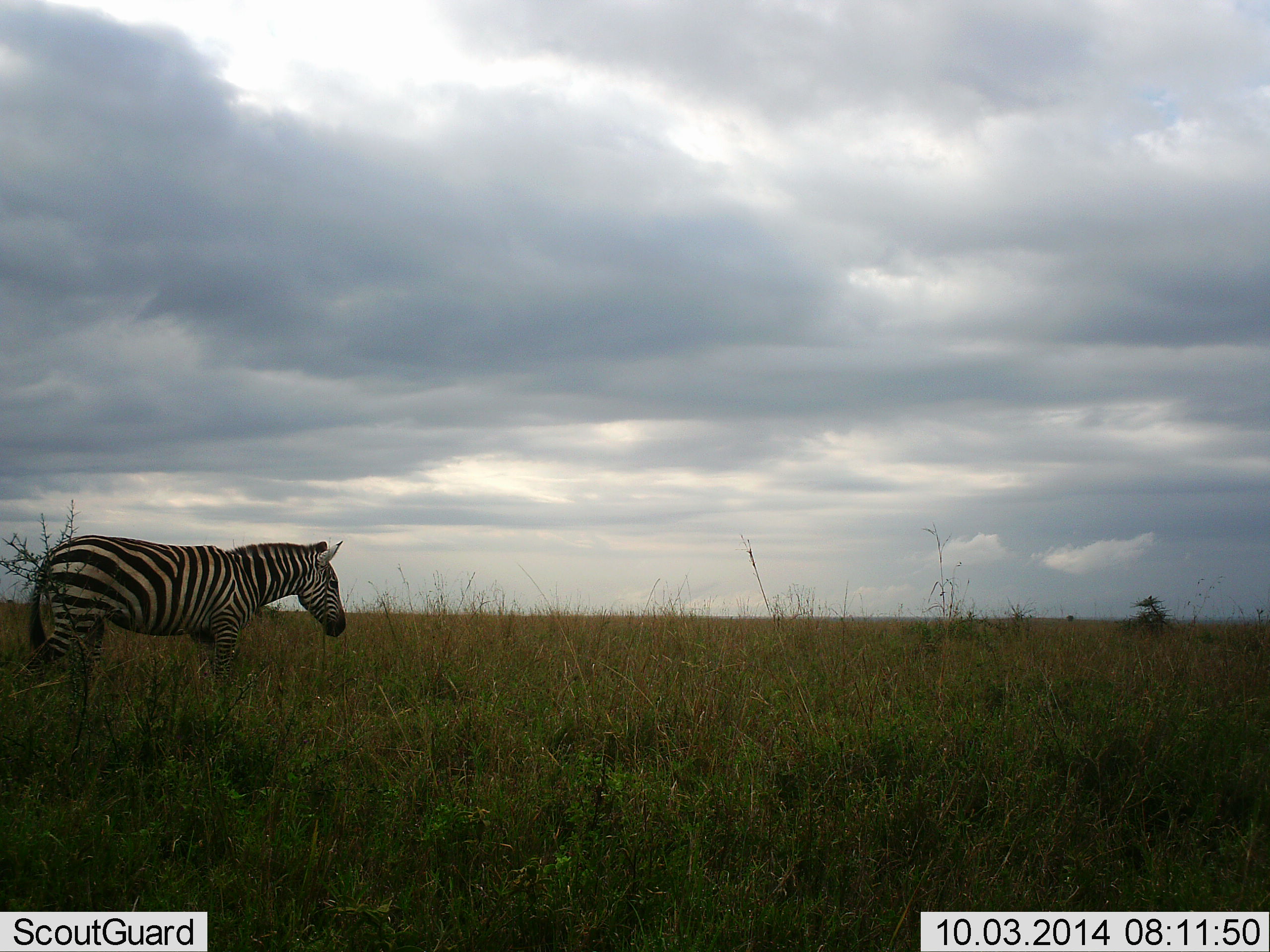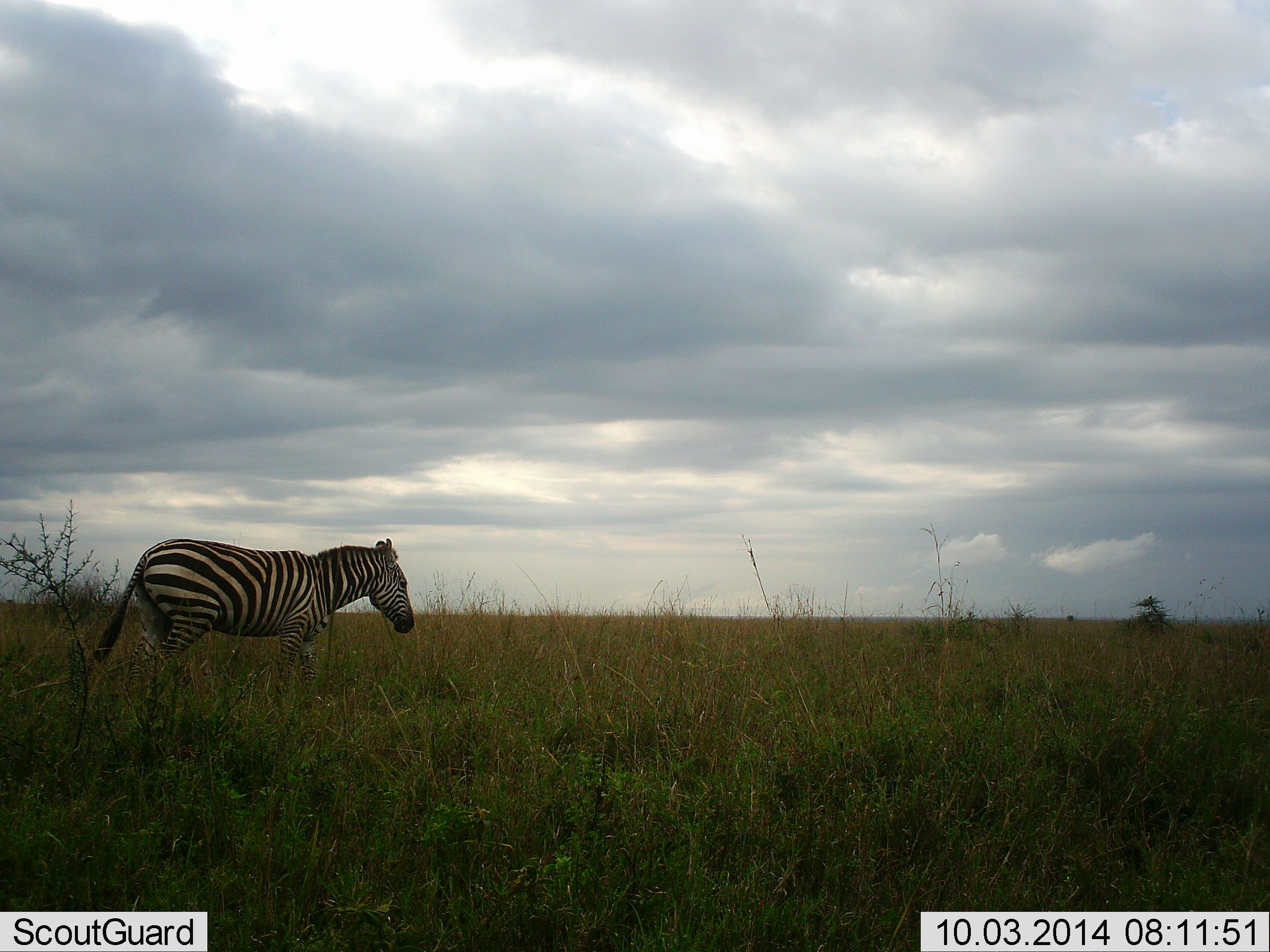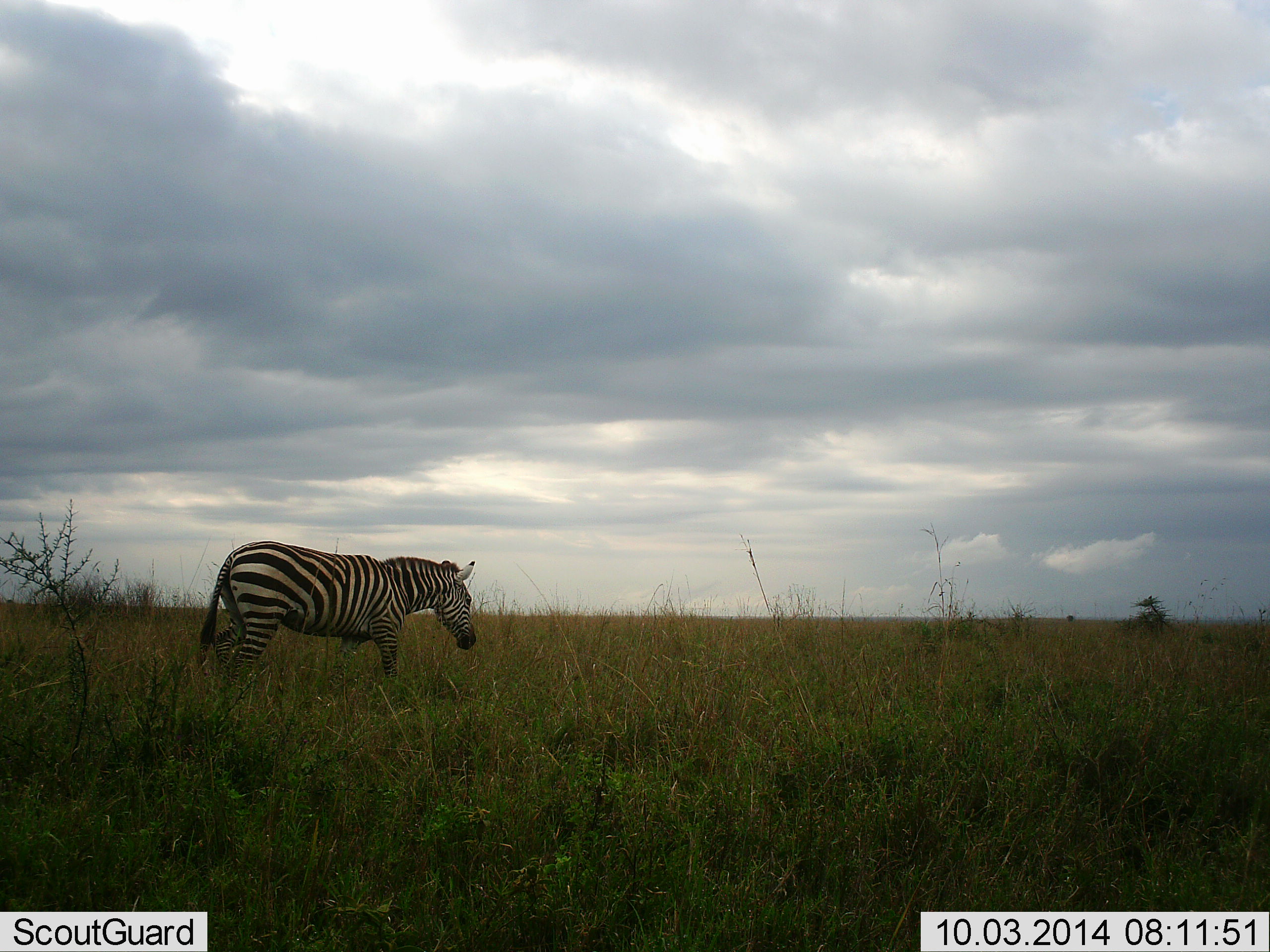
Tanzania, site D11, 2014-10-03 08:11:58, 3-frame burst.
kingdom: Animalia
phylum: Chordata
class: Mammalia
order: Perissodactyla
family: Equidae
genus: Equus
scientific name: Equus quagga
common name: plains zebra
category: zebra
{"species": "zebra (plains zebra) (Equus quagga)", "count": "1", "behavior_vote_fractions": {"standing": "0%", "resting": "0%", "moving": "100%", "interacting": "0%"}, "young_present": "0%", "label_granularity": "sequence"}